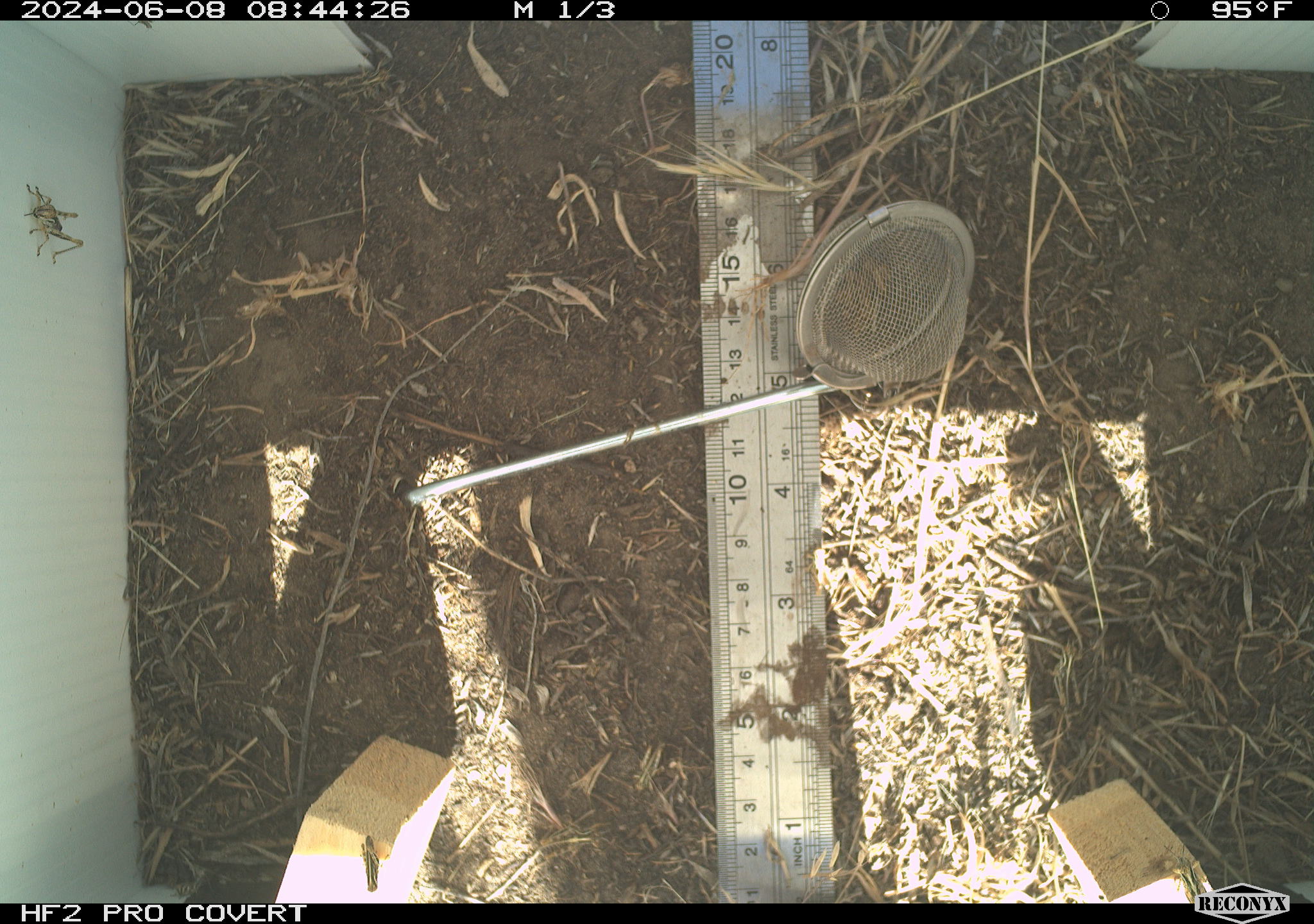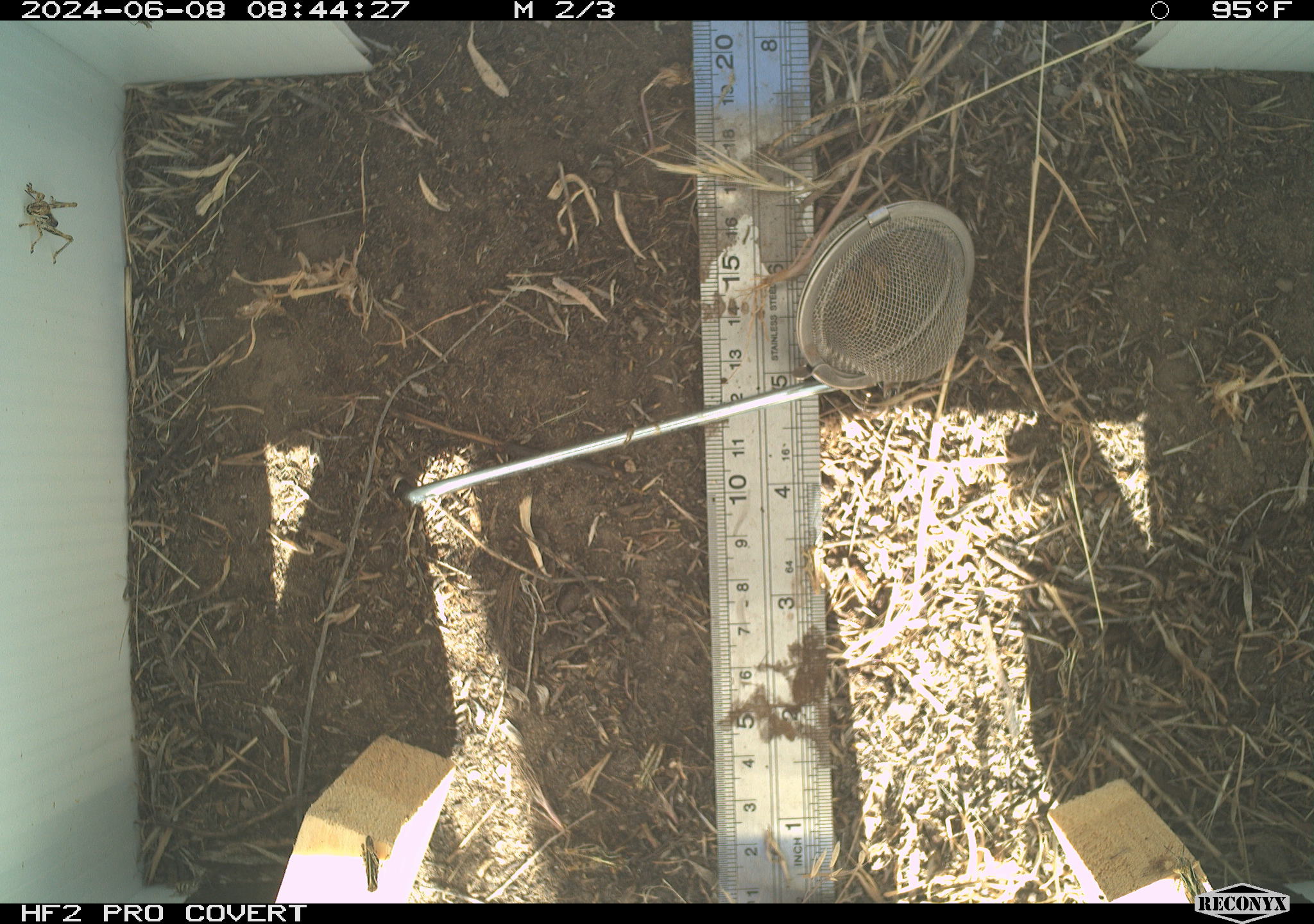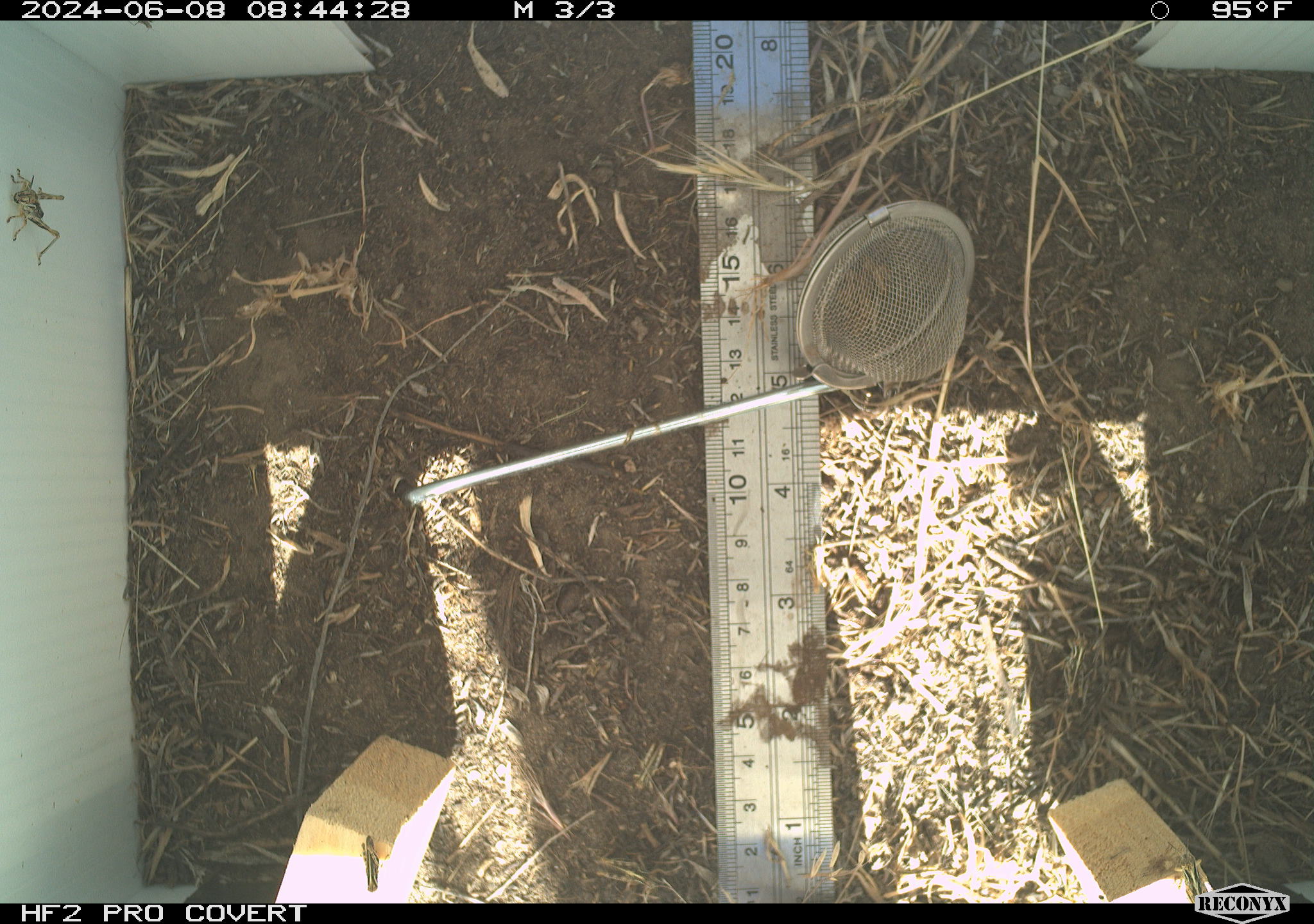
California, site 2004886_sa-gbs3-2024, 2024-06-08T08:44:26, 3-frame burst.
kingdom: Animalia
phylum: Arthropoda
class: Insecta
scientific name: Insecta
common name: insect